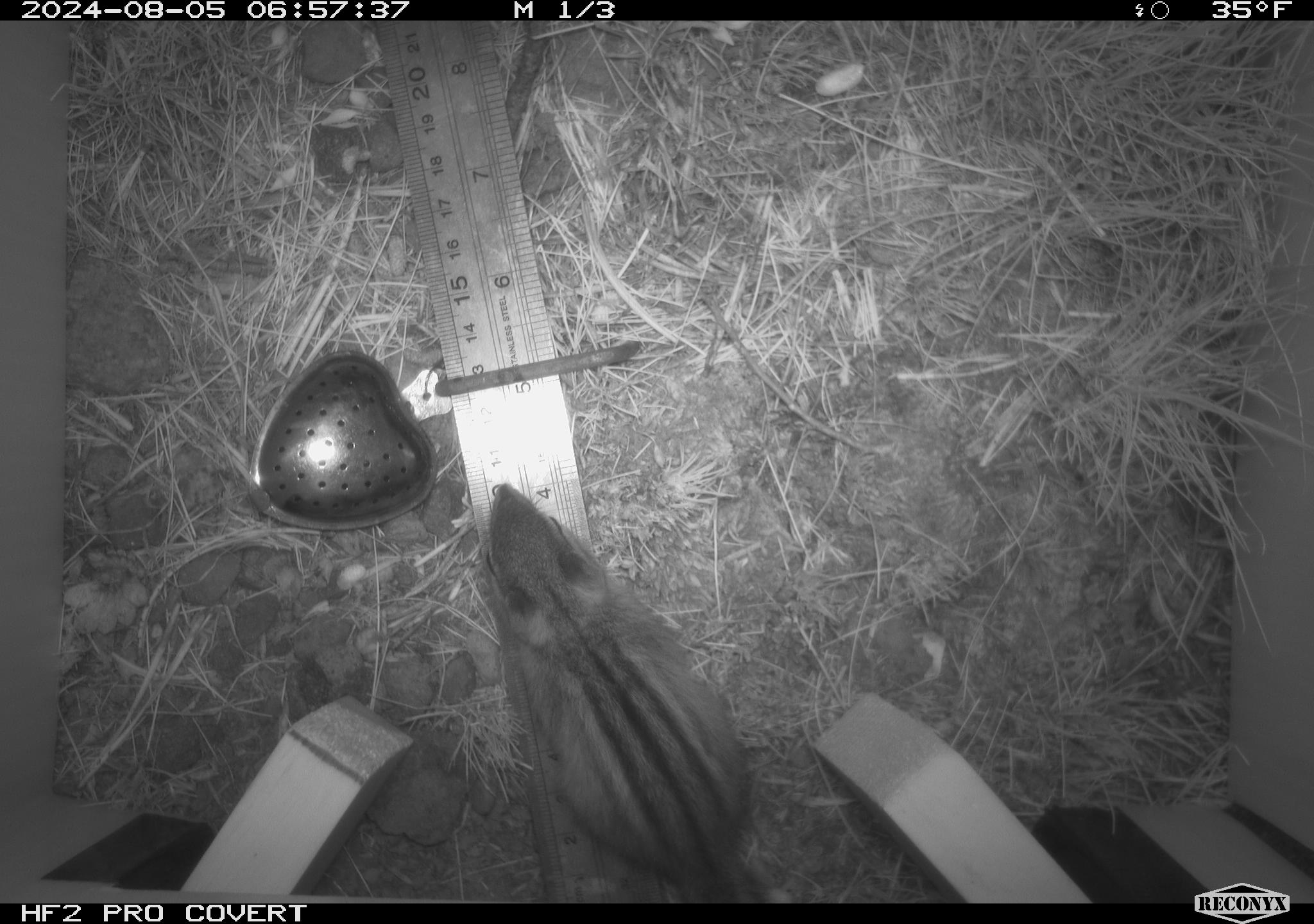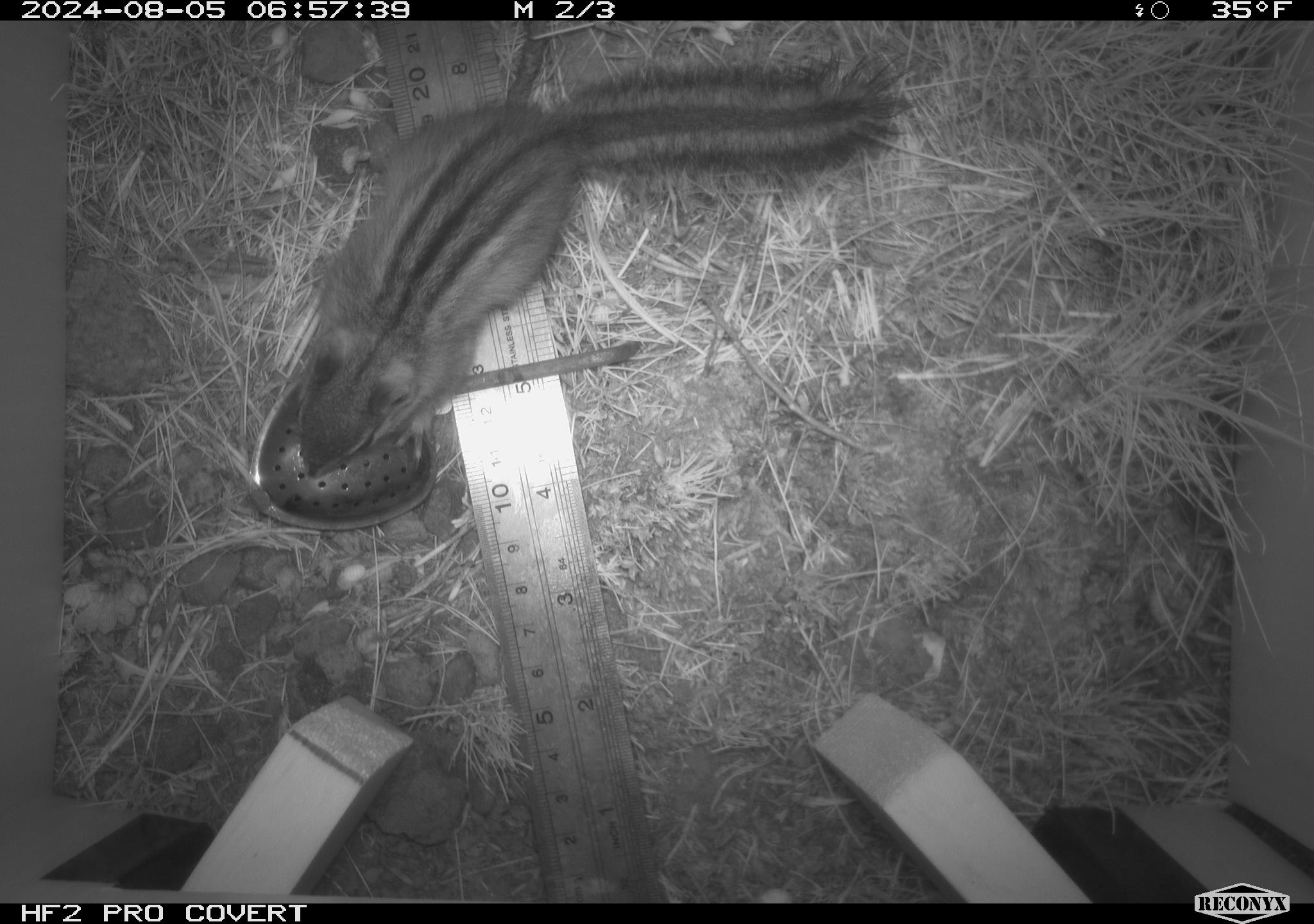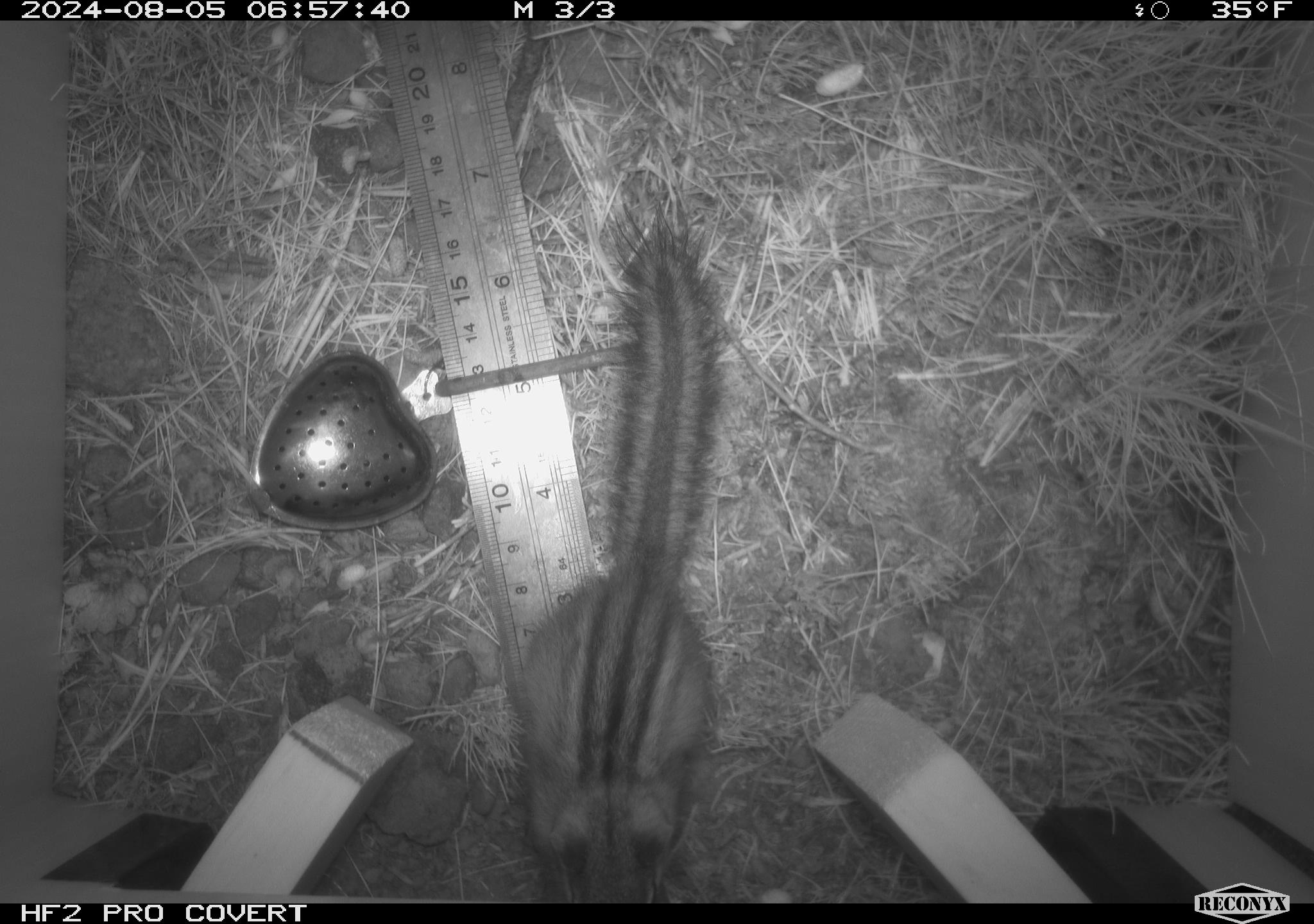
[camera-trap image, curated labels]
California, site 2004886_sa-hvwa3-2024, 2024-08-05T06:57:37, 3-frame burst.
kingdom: Animalia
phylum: Chordata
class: Mammalia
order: Rodentia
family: Sciuridae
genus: Neotamias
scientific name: Neotamias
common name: western chipmunks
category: neotamias species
Neotamias species (western chipmunks) (Neotamias).